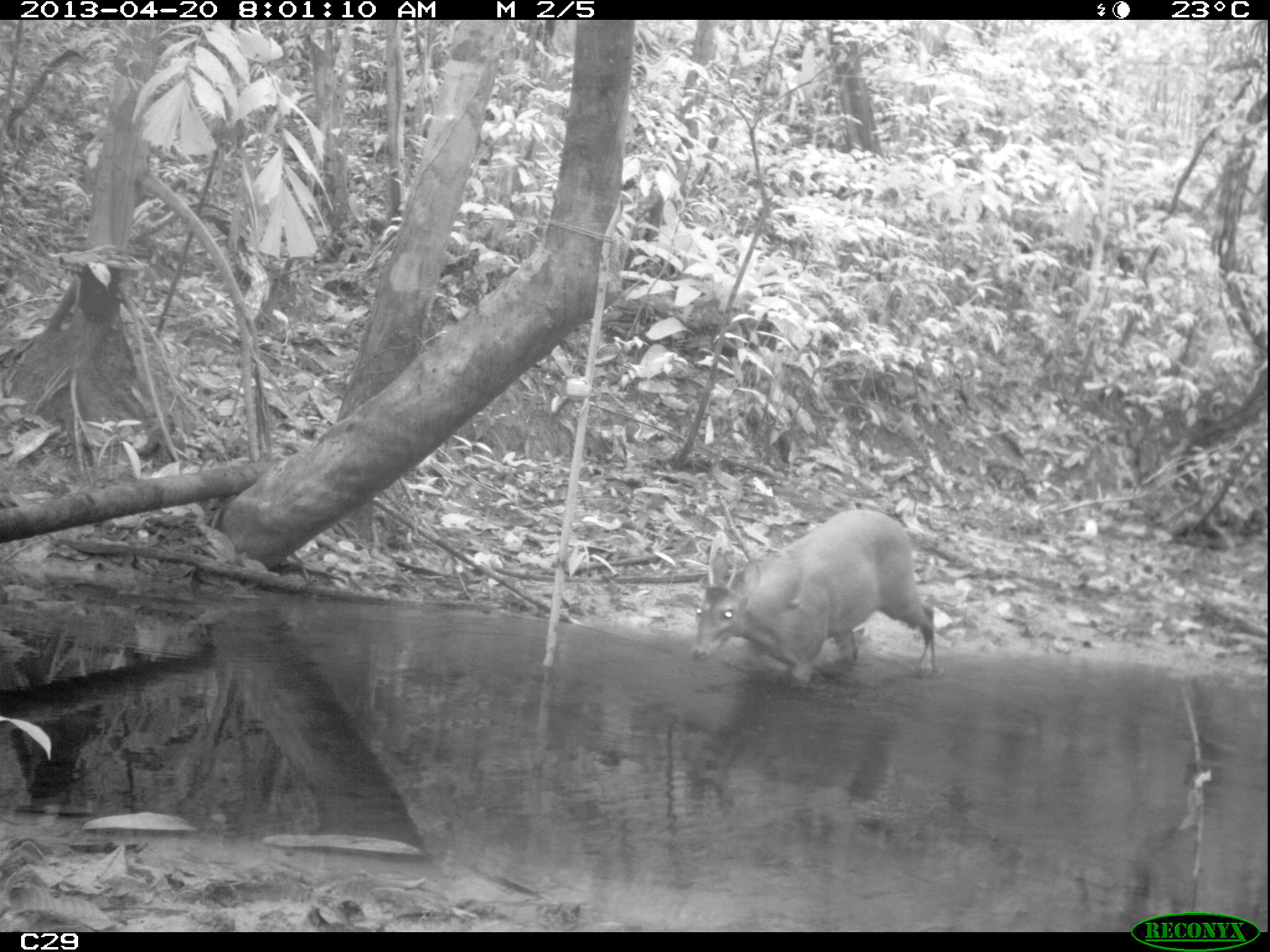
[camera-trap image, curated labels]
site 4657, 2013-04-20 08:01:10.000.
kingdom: Animalia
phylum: Chordata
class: Mammalia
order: Artiodactyla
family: Cervidae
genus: Mazama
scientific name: Mazama americana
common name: red brocket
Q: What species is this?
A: Mazama americana (red brocket).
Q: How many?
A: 1.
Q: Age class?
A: Adult.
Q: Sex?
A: Male.